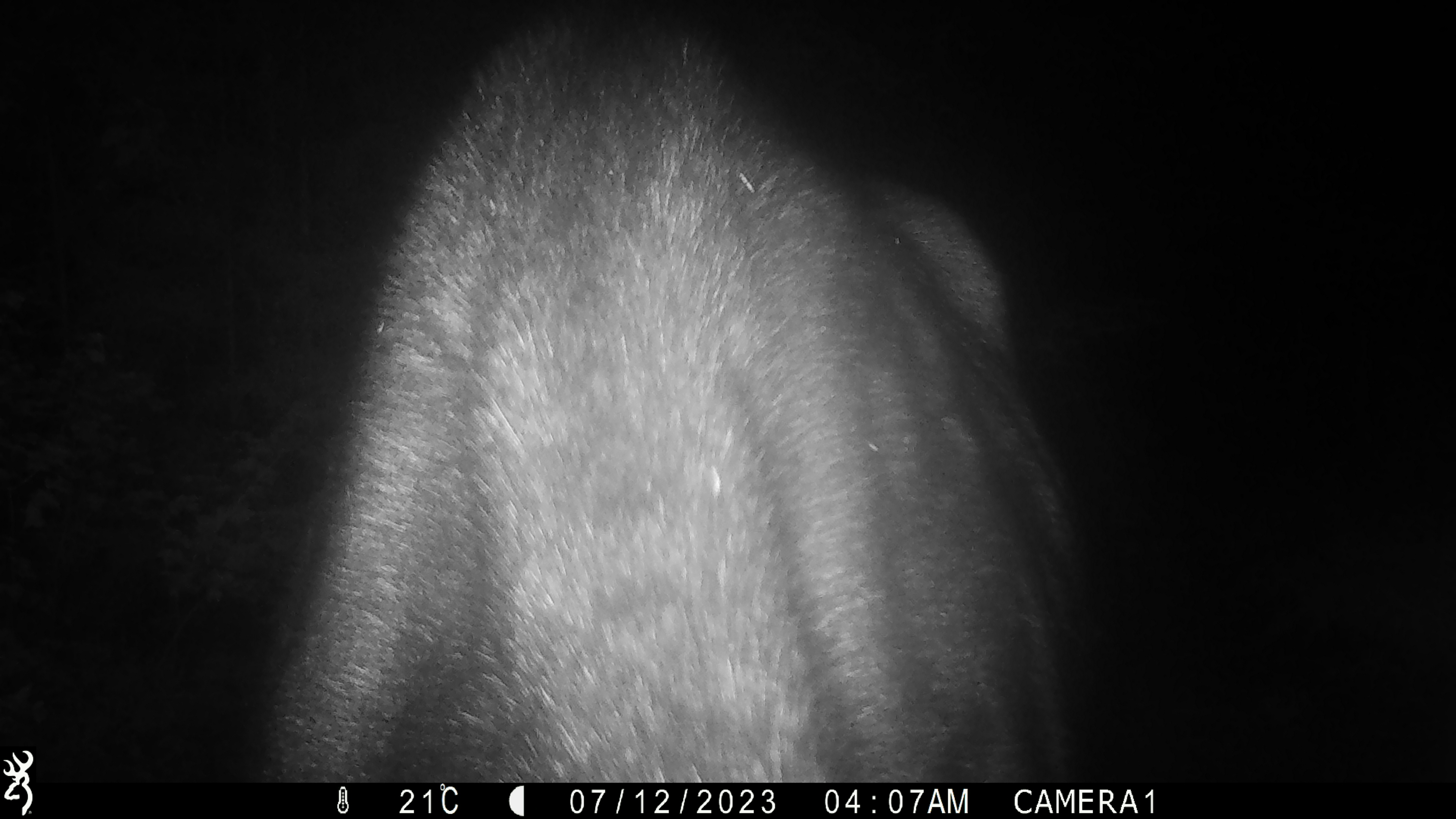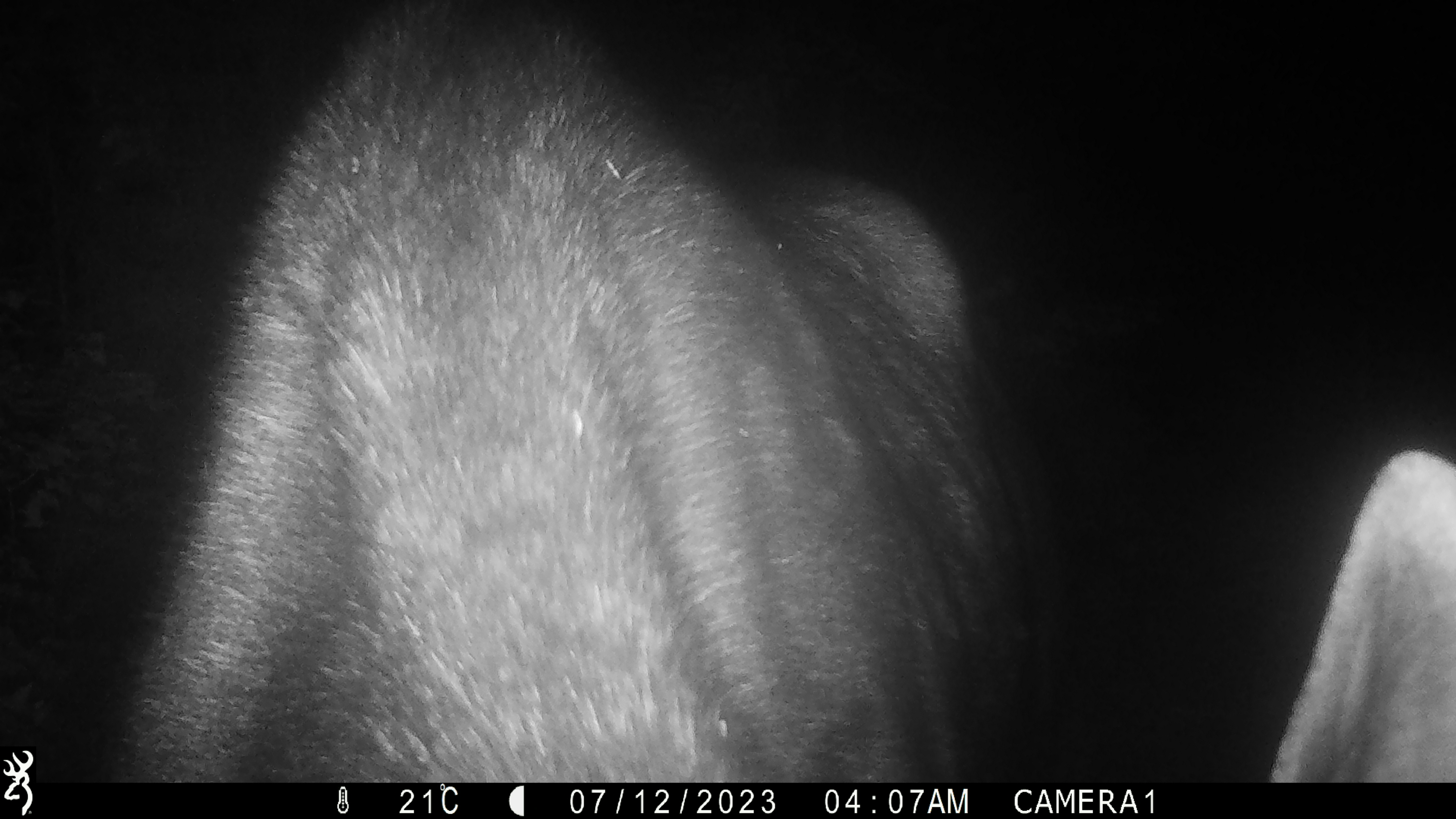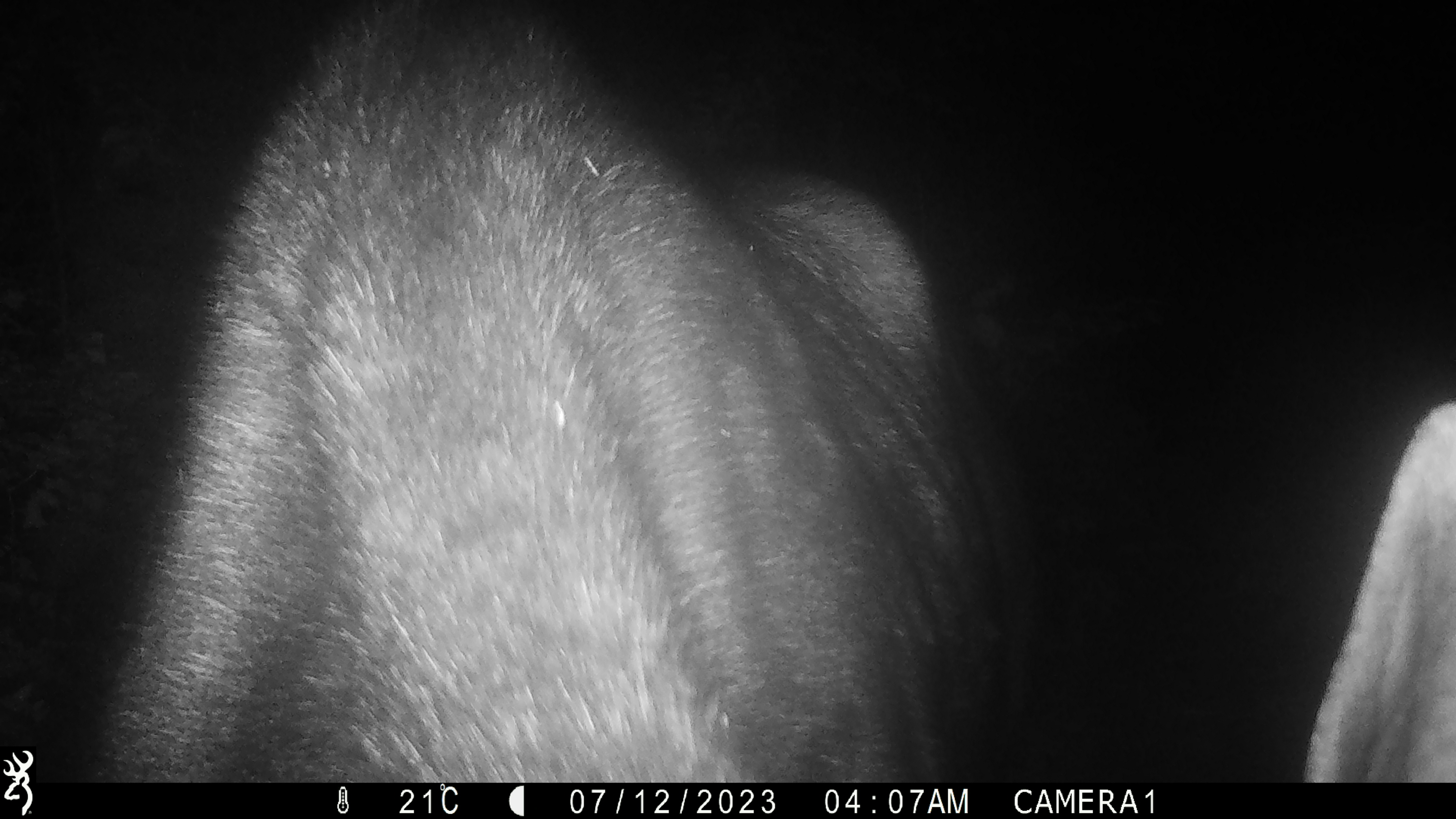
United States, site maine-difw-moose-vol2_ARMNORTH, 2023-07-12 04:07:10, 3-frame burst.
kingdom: Animalia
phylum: Chordata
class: Mammalia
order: Artiodactyla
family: Cervidae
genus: Alces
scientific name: Alces alces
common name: moose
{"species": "moose (Alces alces)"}